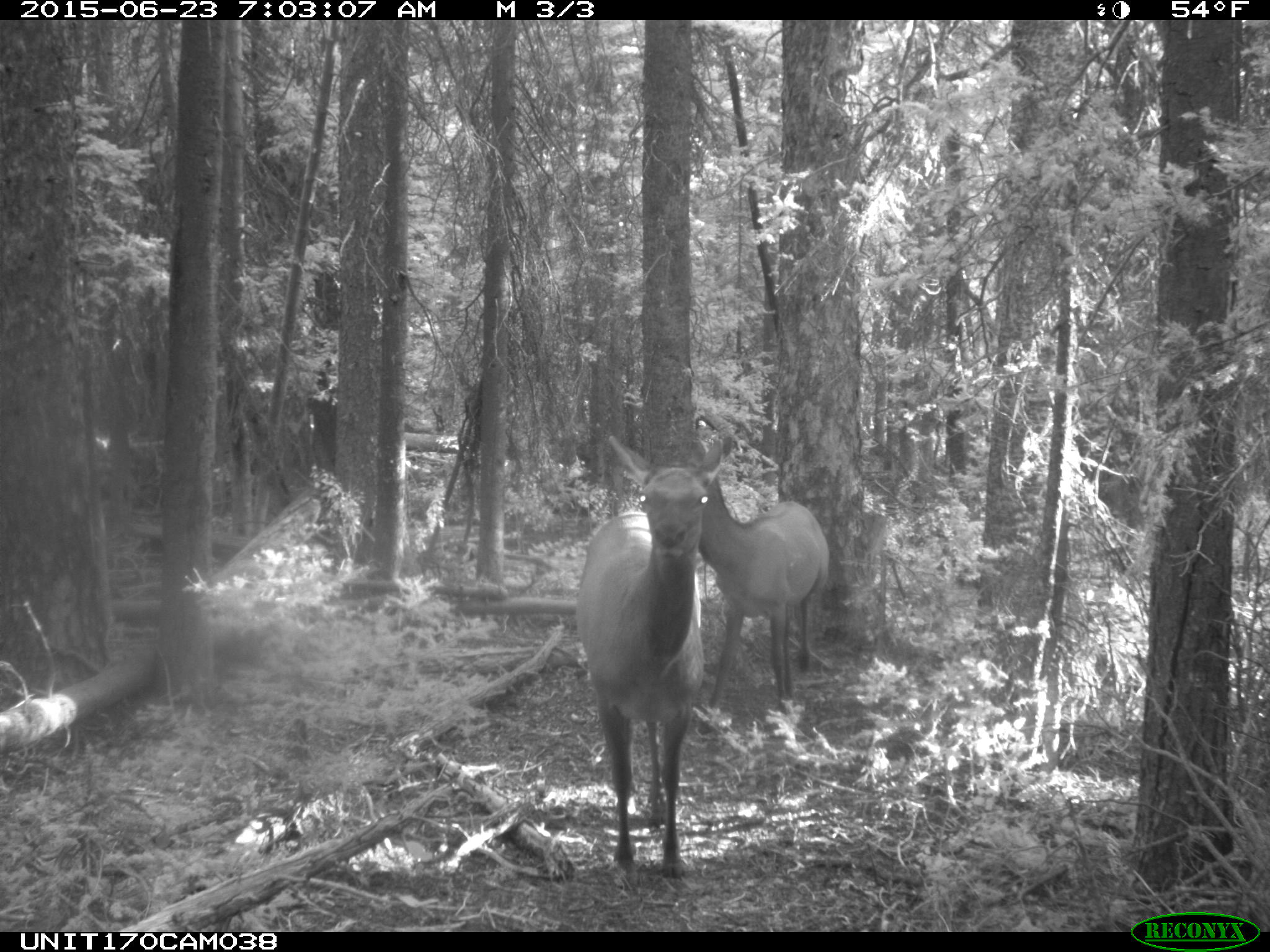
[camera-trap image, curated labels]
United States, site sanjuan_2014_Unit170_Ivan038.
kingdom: Animalia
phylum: Chordata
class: Mammalia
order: Artiodactyla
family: Cervidae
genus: Cervus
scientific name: Cervus elaphus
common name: red deer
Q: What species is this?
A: Cervus elaphus (red deer).